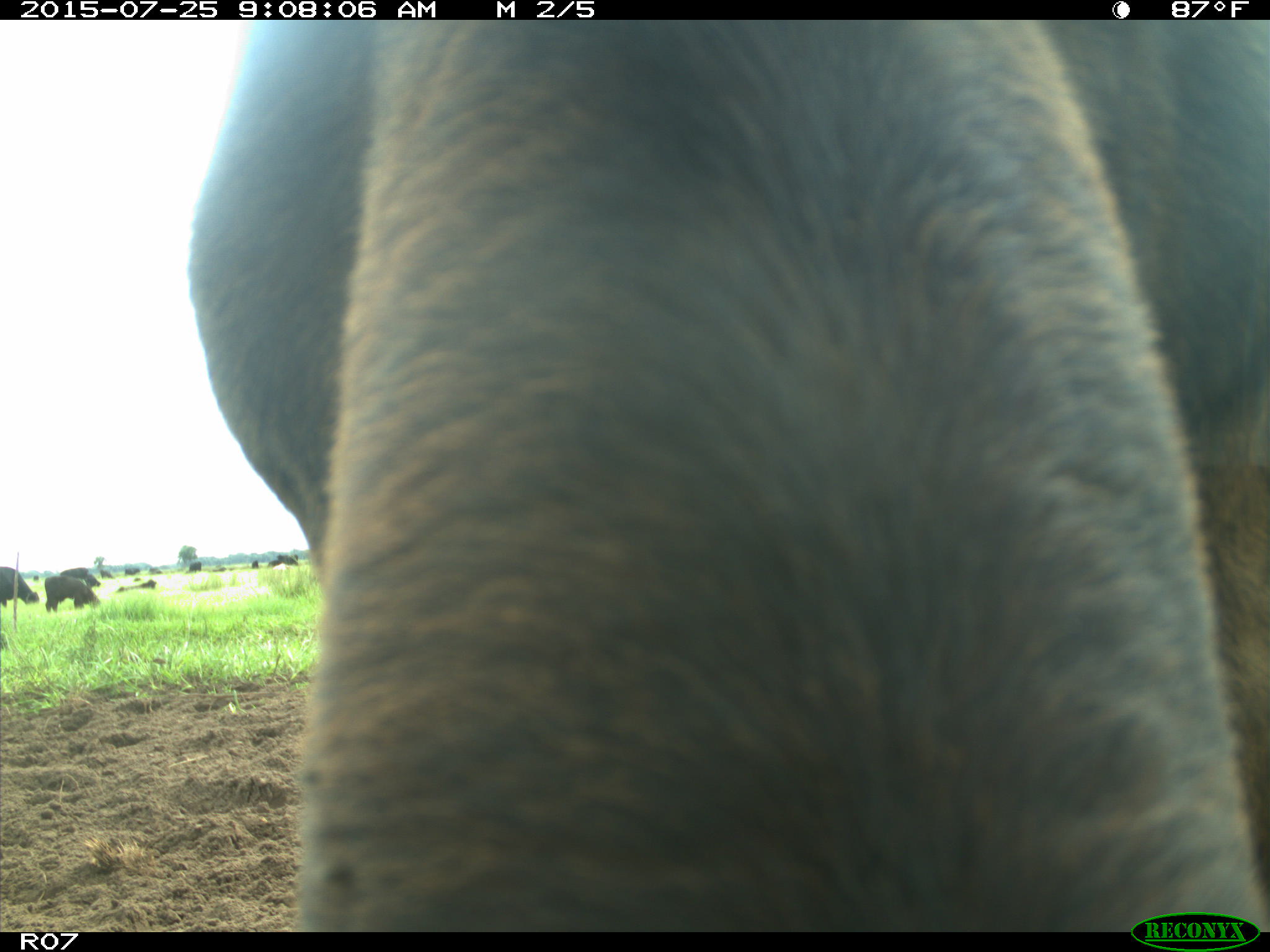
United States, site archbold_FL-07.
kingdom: Animalia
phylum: Chordata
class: Mammalia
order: Artiodactyla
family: Bovidae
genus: Bos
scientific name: Bos taurus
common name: domestic cow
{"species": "Bos taurus (domestic cow)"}